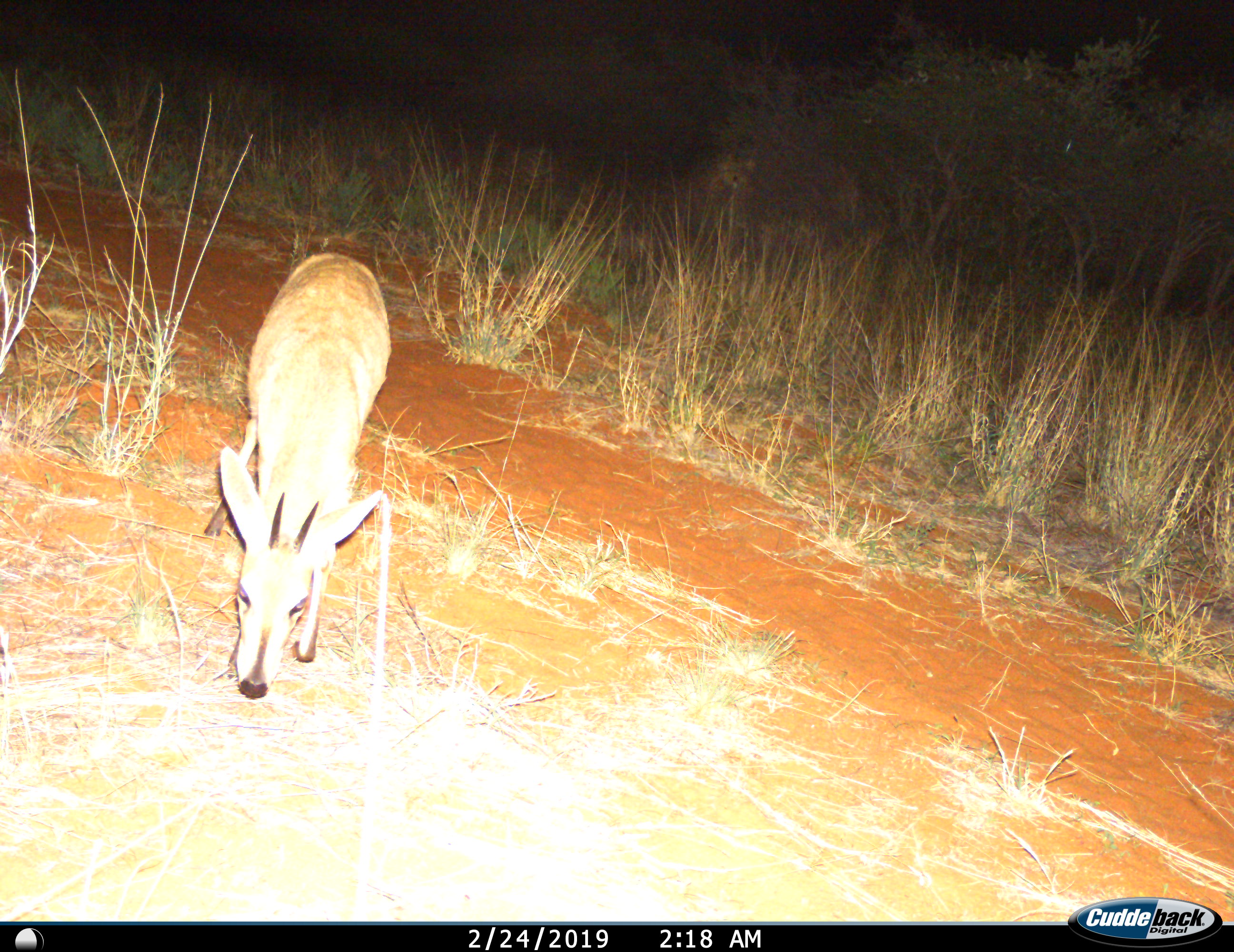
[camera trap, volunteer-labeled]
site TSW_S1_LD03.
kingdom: Animalia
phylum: Chordata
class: Mammalia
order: Artiodactyla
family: Bovidae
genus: Sylvicapra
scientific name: Sylvicapra grimmia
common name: common duiker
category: duikercommongrey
Duikercommongrey (common duiker) (Sylvicapra grimmia), count 1. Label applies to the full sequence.